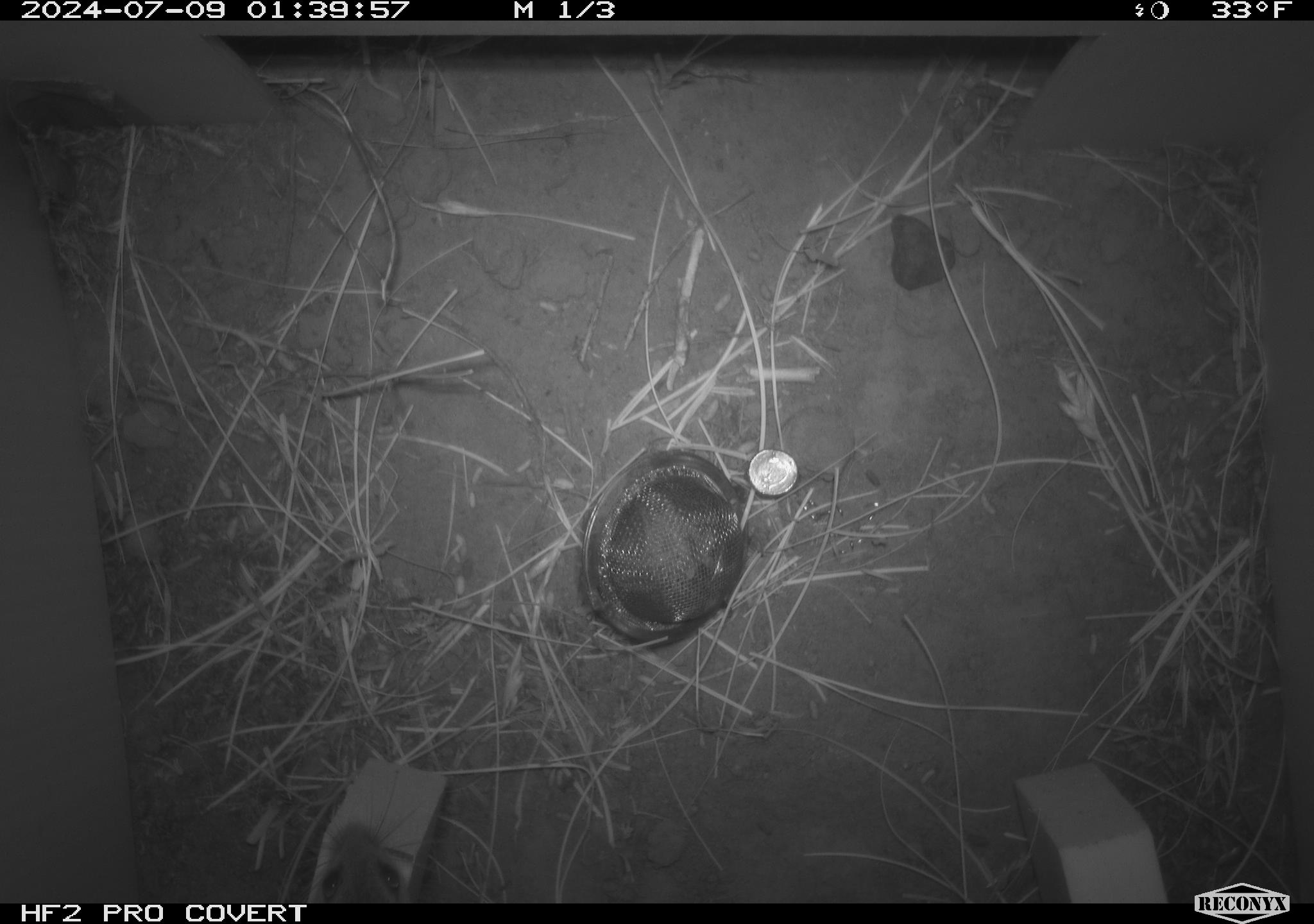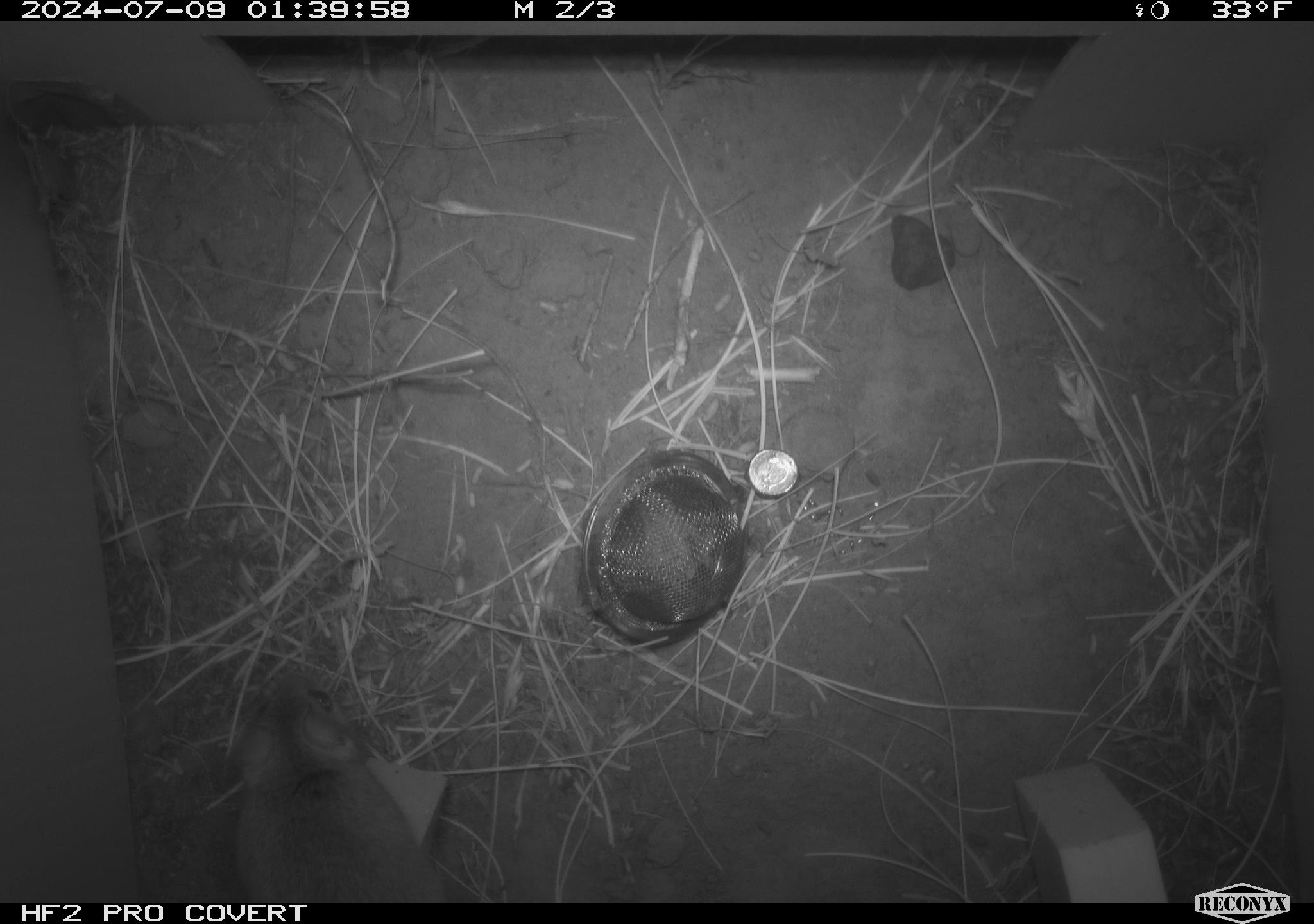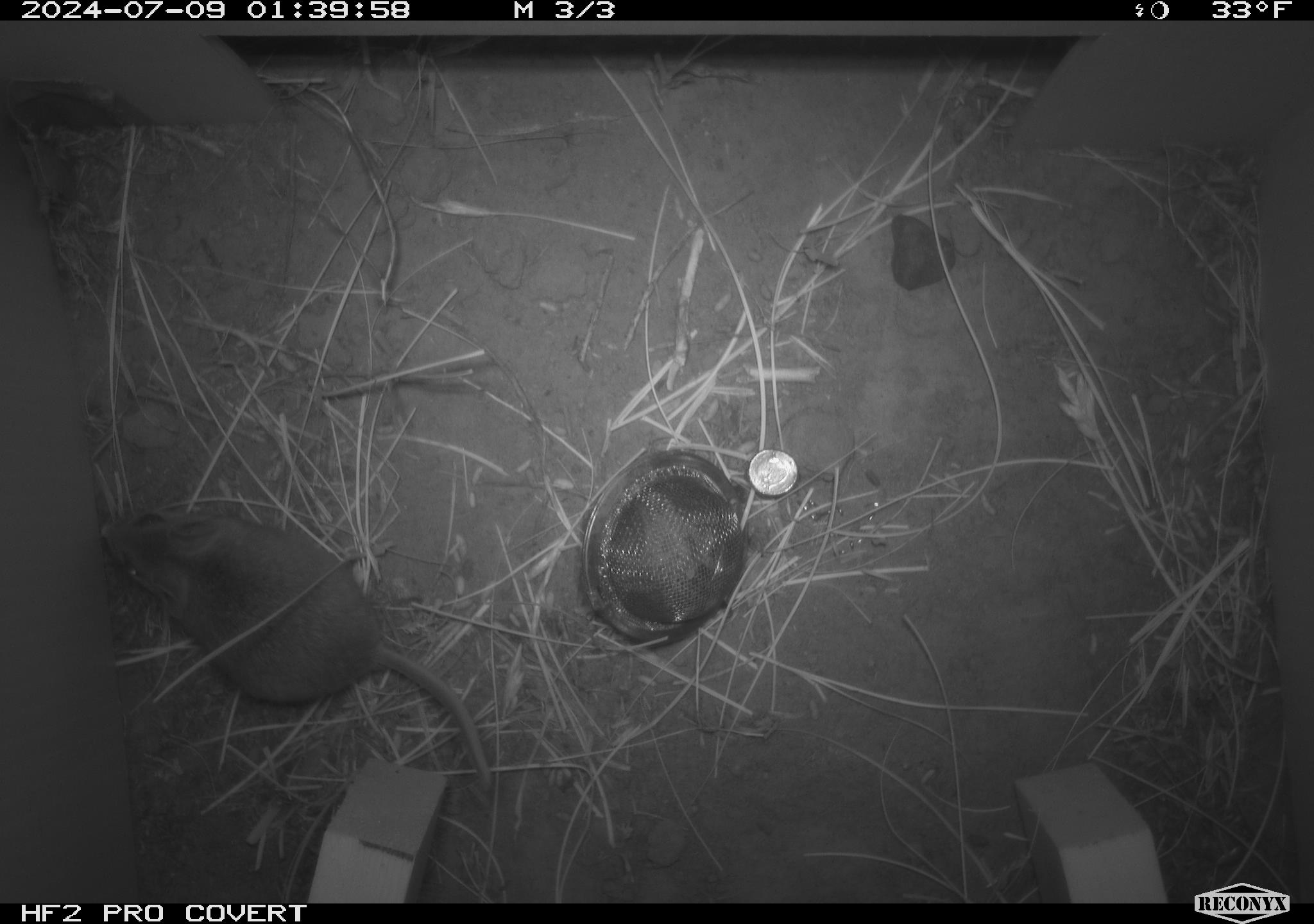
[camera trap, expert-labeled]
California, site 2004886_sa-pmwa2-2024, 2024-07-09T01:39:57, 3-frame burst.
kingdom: Animalia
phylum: Chordata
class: Mammalia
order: Rodentia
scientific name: Rodentia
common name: mouse species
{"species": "mouse species (Rodentia)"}